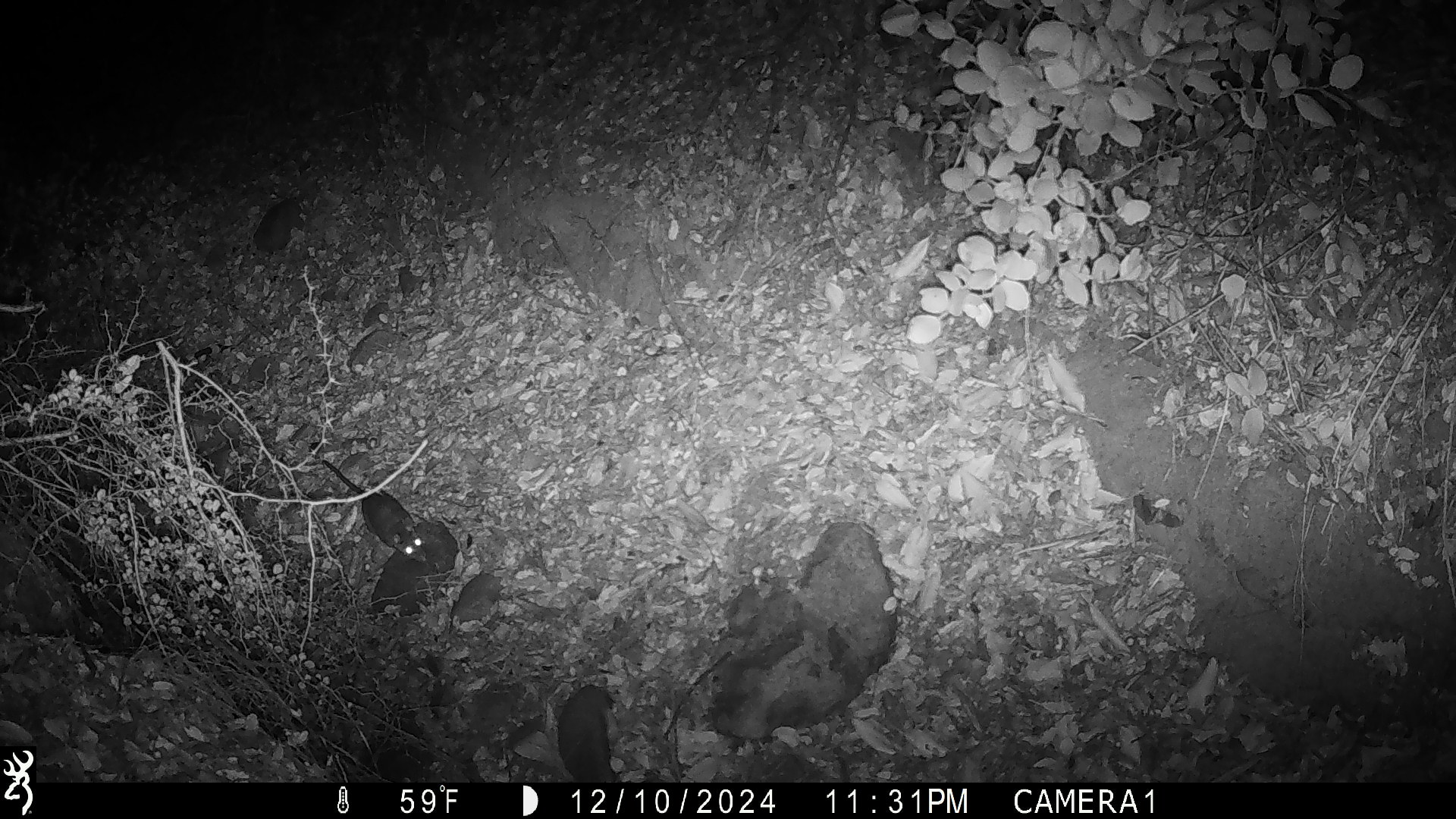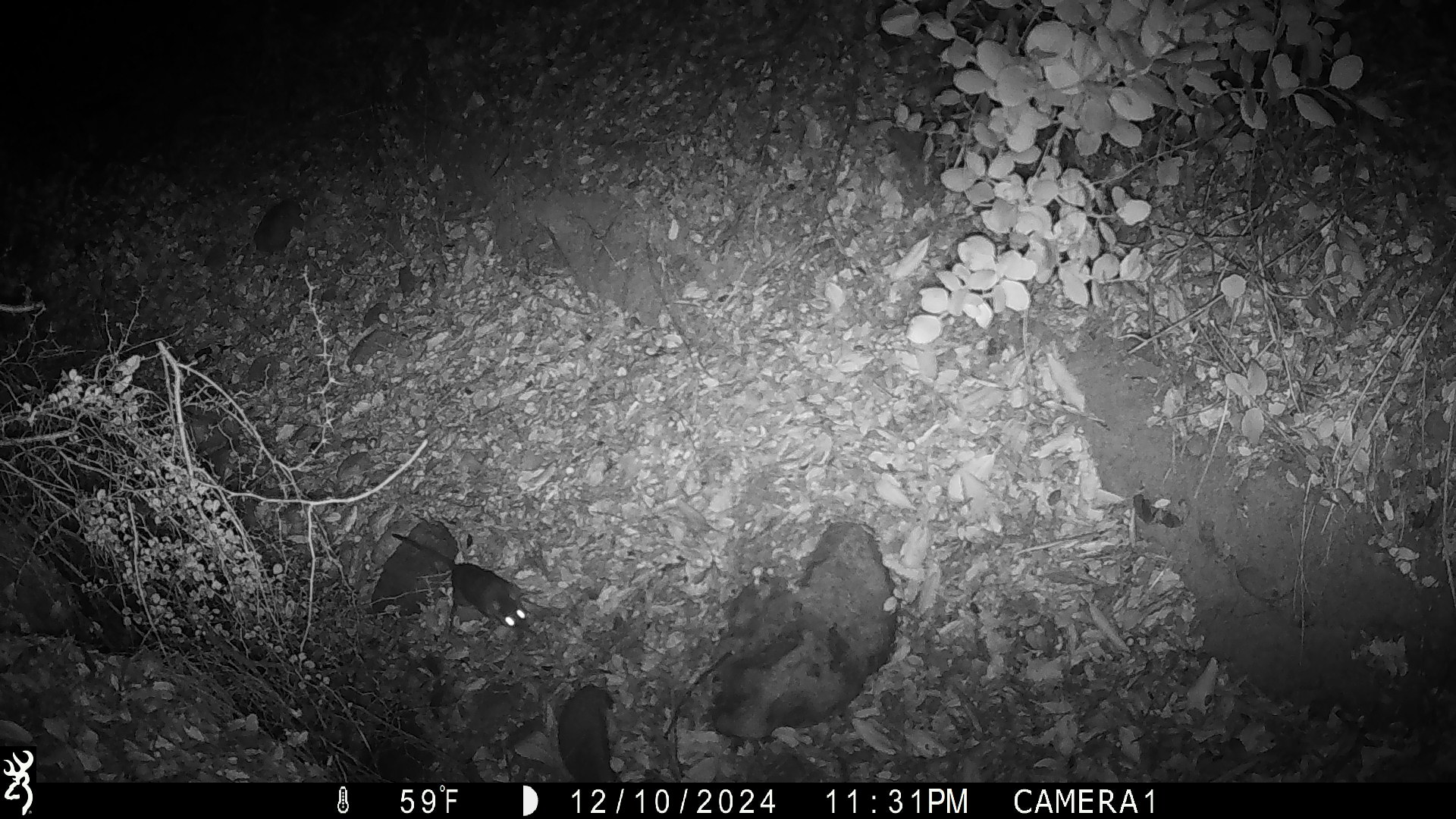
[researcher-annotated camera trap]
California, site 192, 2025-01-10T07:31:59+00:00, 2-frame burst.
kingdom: Animalia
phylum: Chordata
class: Mammalia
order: Rodentia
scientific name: Rodentia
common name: mouse or rat